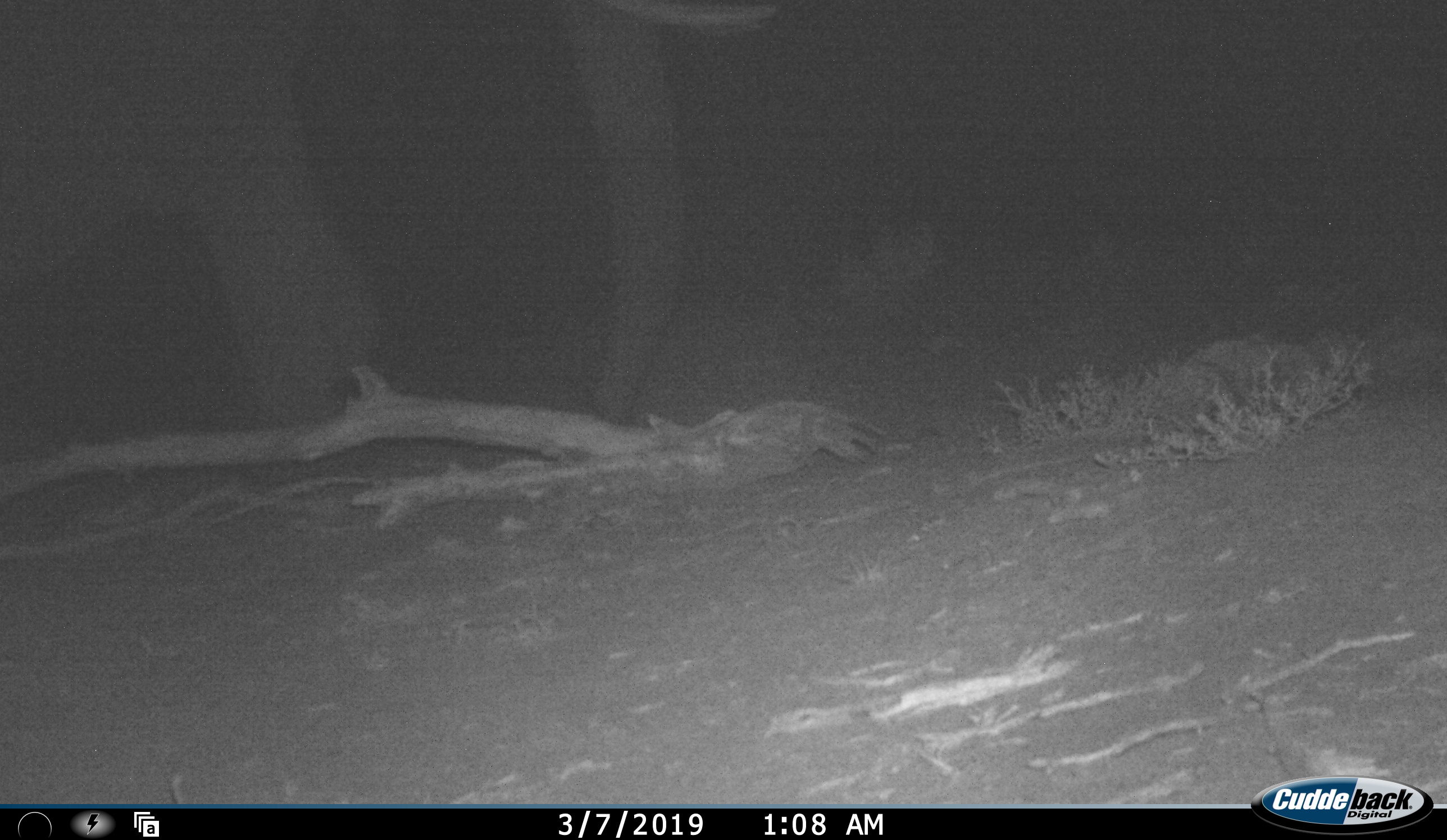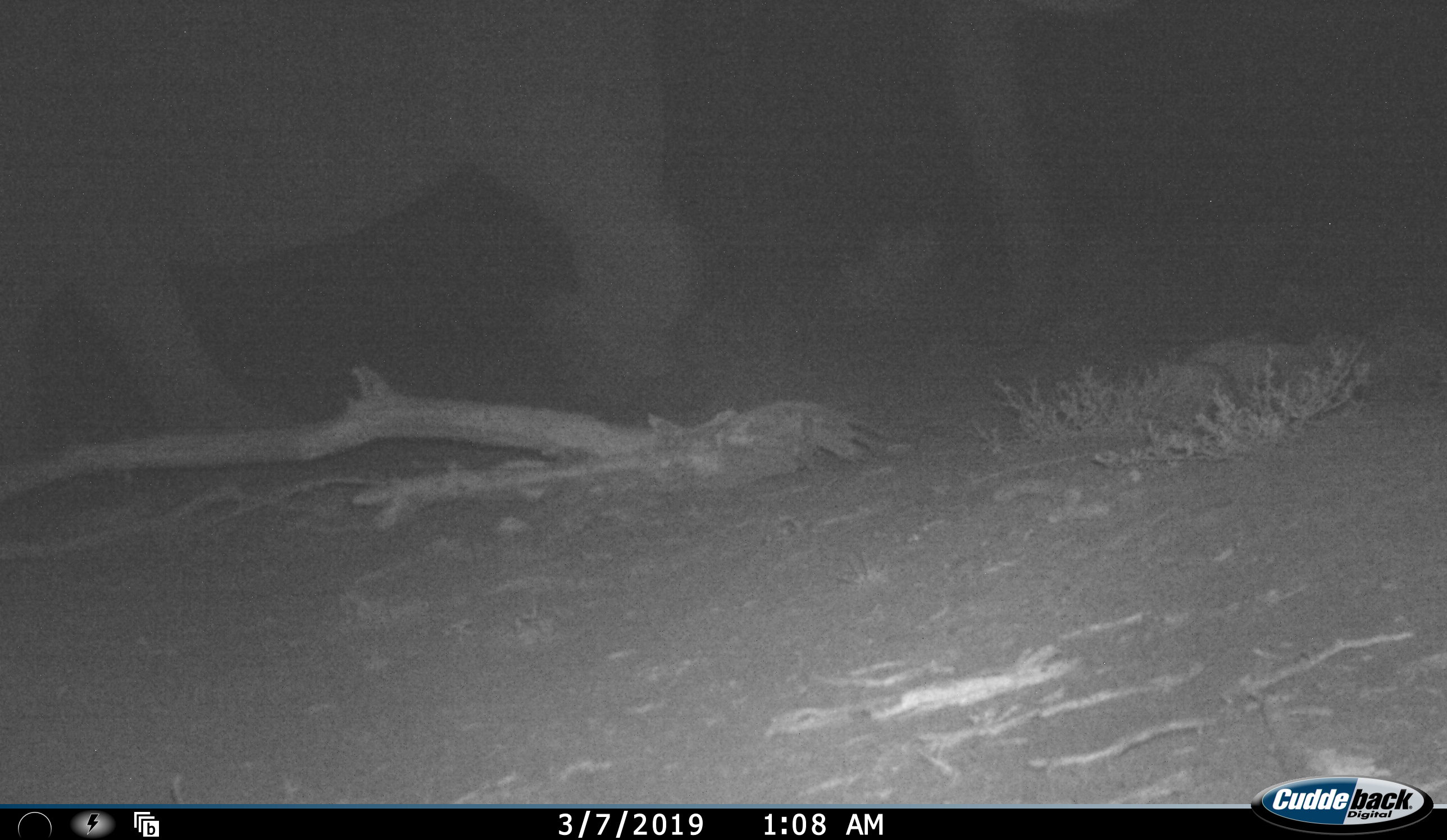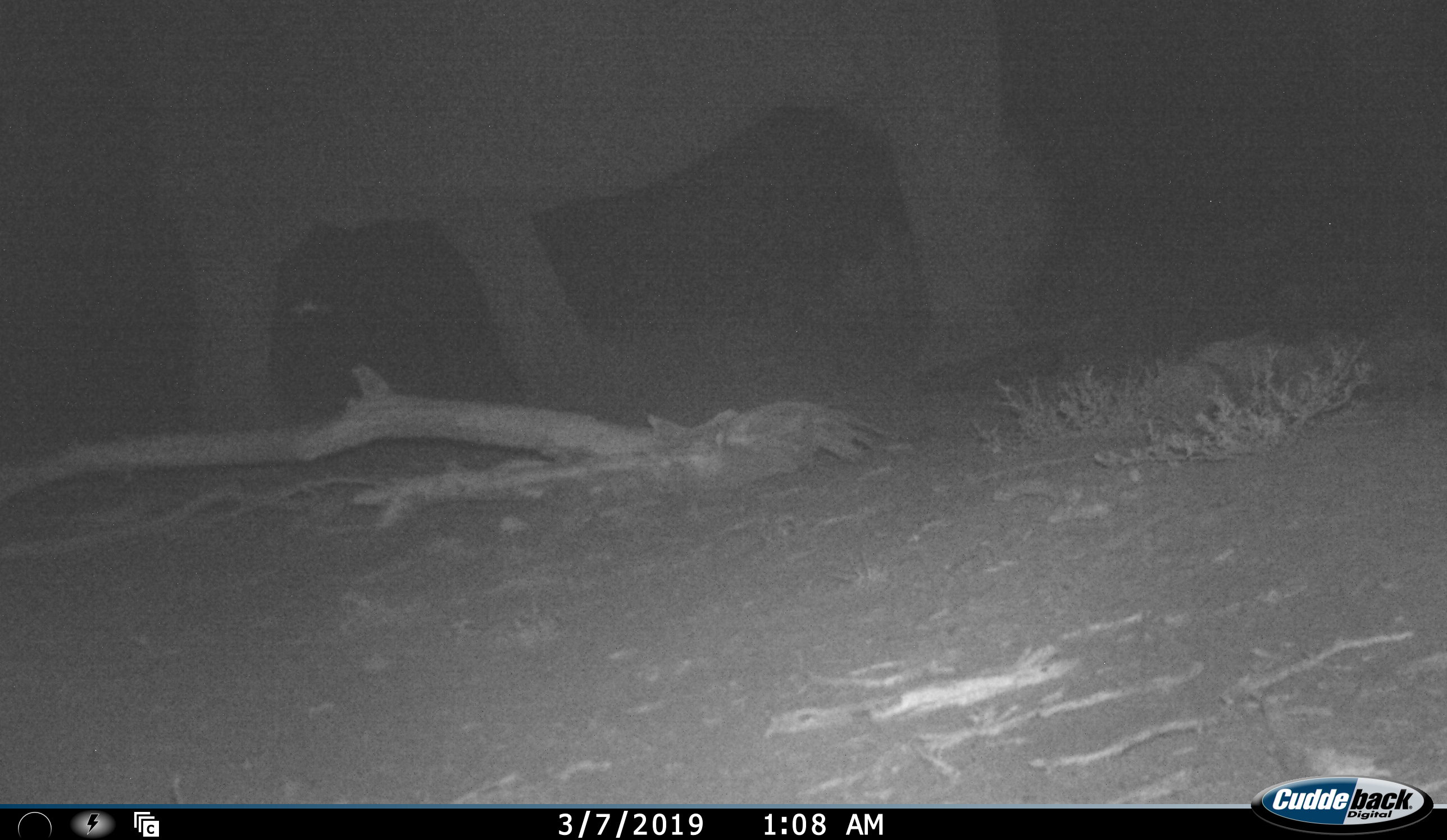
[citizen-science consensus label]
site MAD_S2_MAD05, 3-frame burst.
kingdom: Animalia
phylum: Chordata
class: Mammalia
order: Proboscidea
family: Elephantidae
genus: Loxodonta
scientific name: Loxodonta africana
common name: african bush elephant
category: elephant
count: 1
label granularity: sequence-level